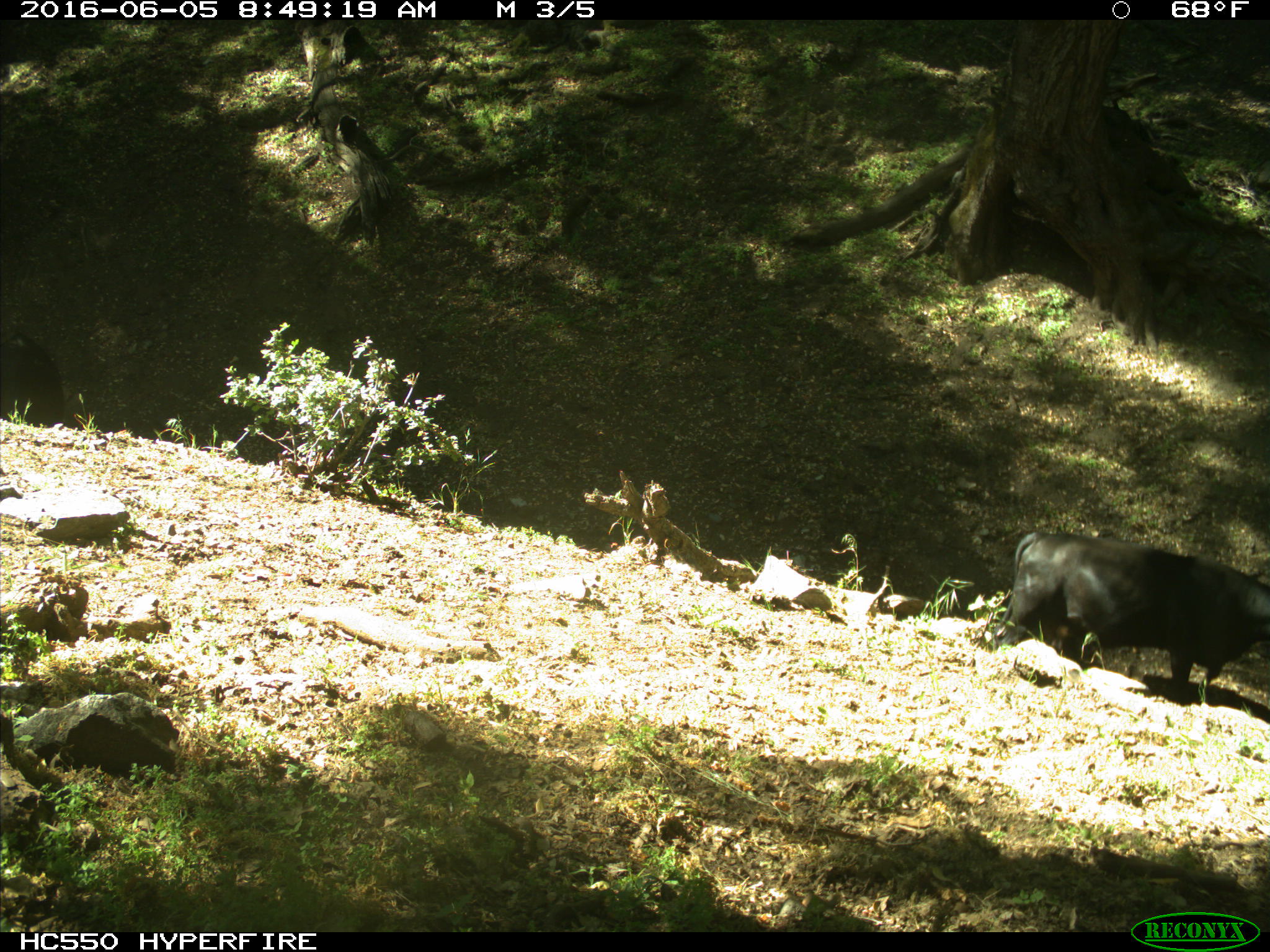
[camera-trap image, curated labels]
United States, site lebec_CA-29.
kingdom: Animalia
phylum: Chordata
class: Mammalia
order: Artiodactyla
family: Bovidae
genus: Bos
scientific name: Bos taurus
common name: domestic cow